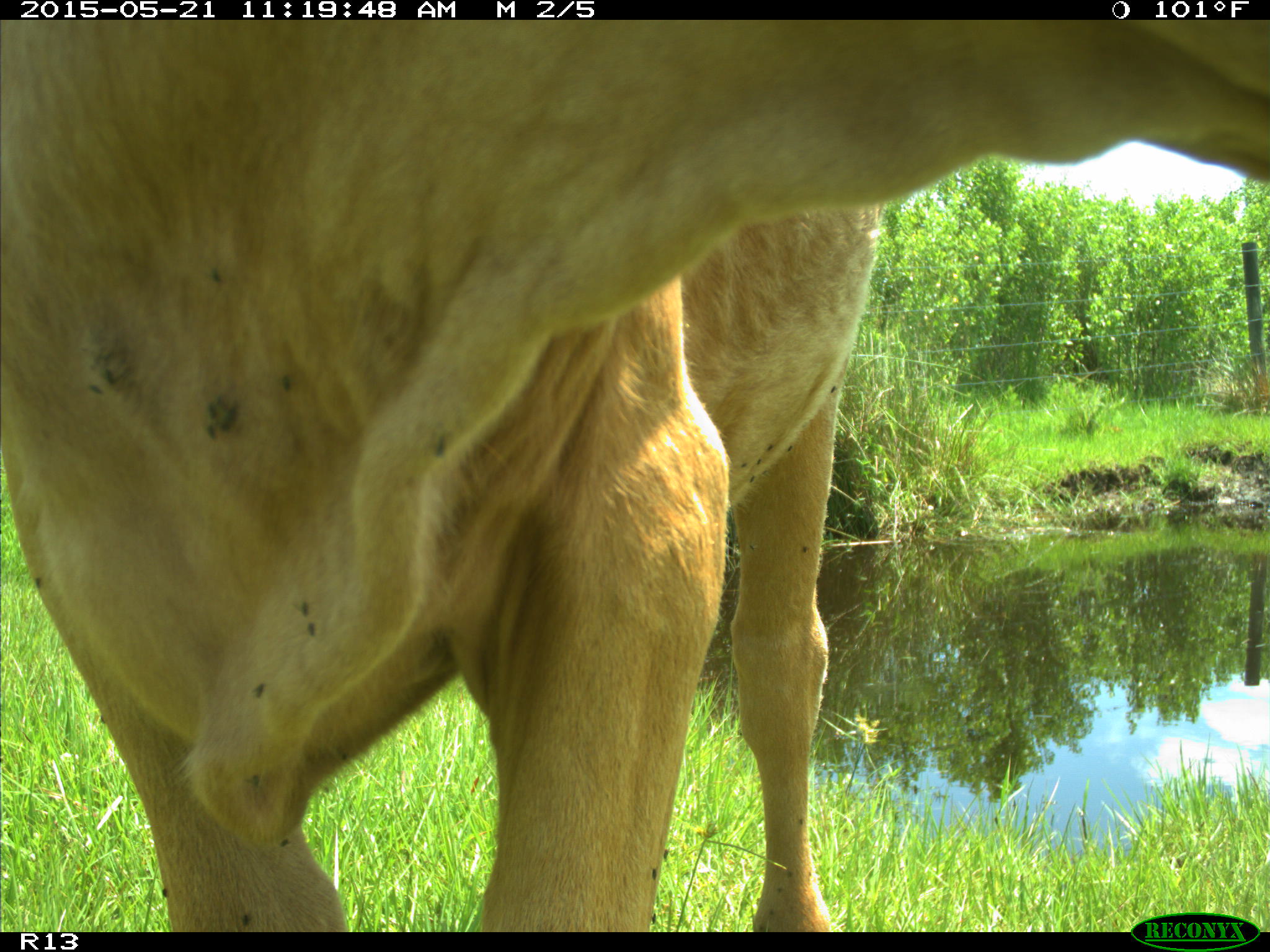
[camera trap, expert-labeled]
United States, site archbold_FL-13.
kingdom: Animalia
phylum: Chordata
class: Mammalia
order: Artiodactyla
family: Bovidae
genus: Bos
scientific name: Bos taurus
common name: domestic cow